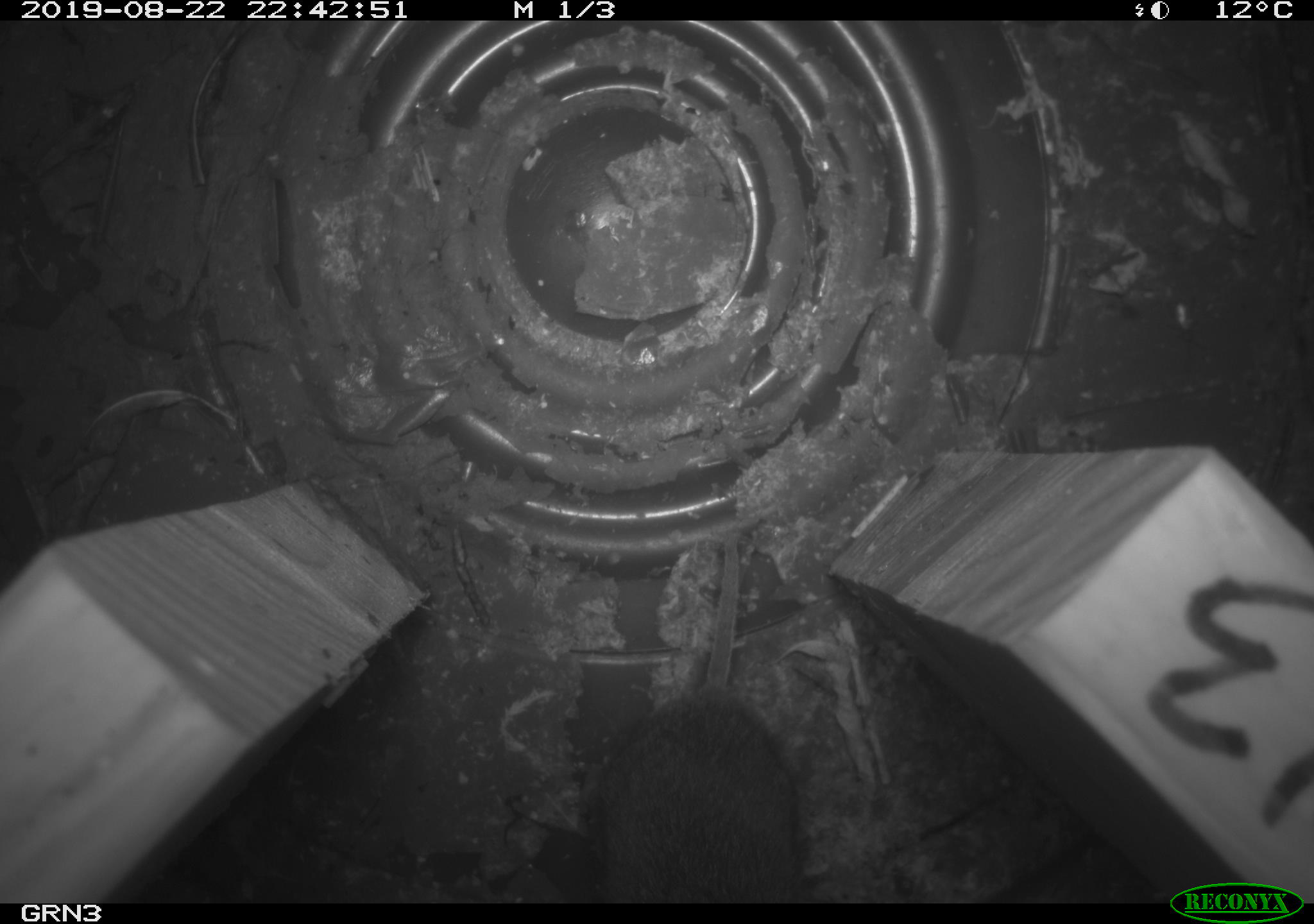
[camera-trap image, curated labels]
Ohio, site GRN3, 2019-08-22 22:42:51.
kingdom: Animalia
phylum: Chordata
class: Mammalia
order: Rodentia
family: Cricetidae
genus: Microtus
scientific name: Microtus pennsylvanicus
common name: meadow vole